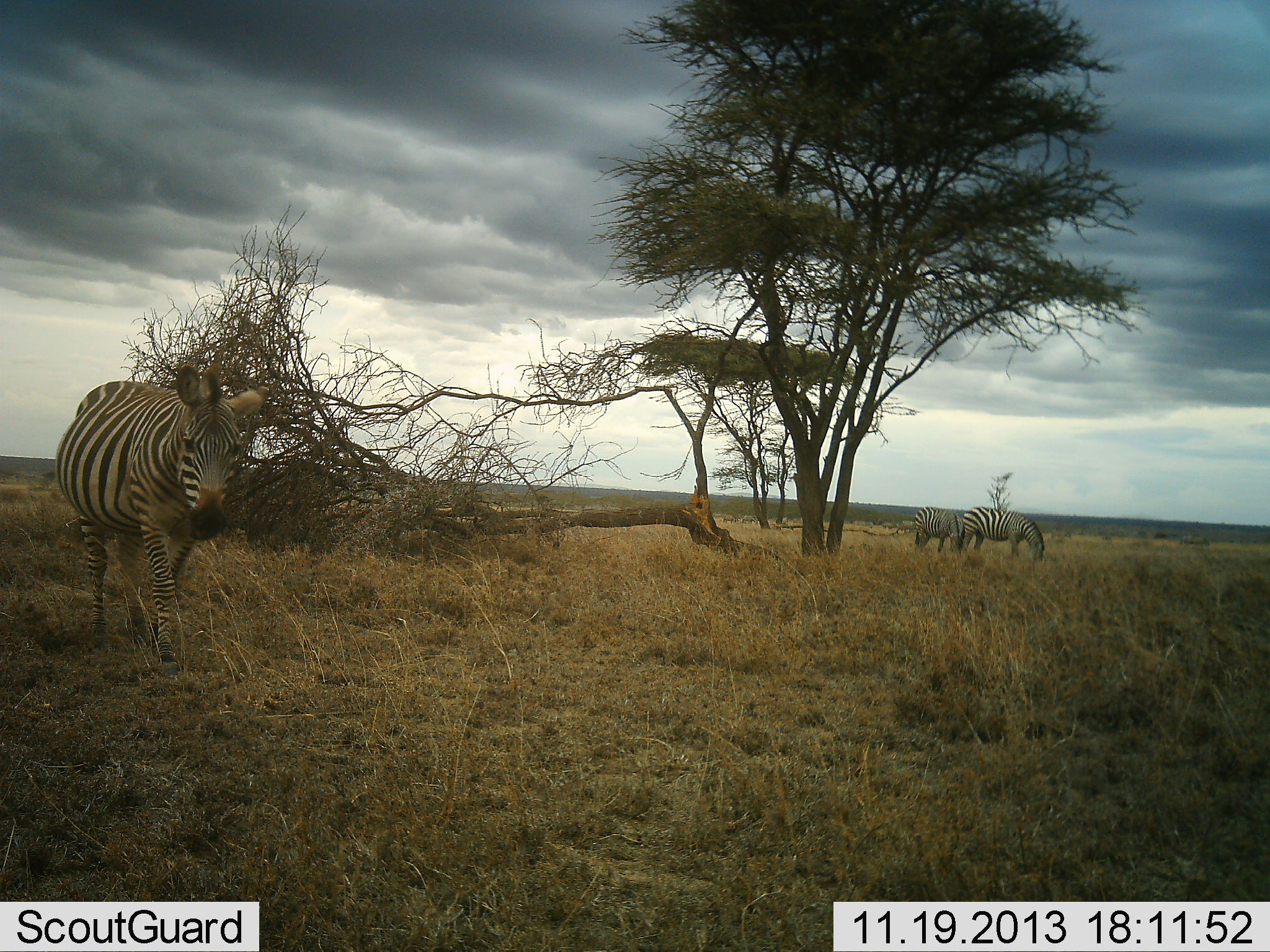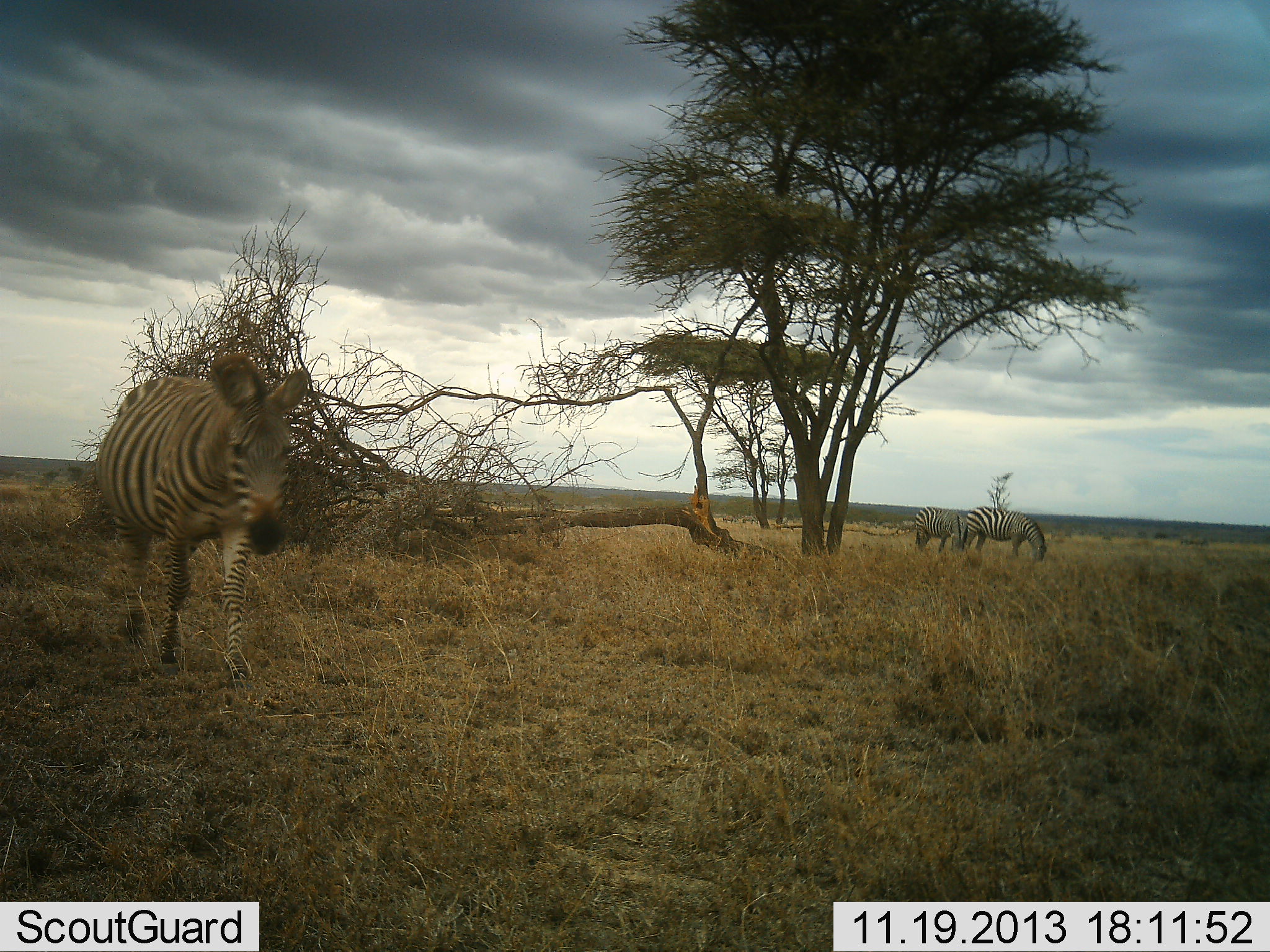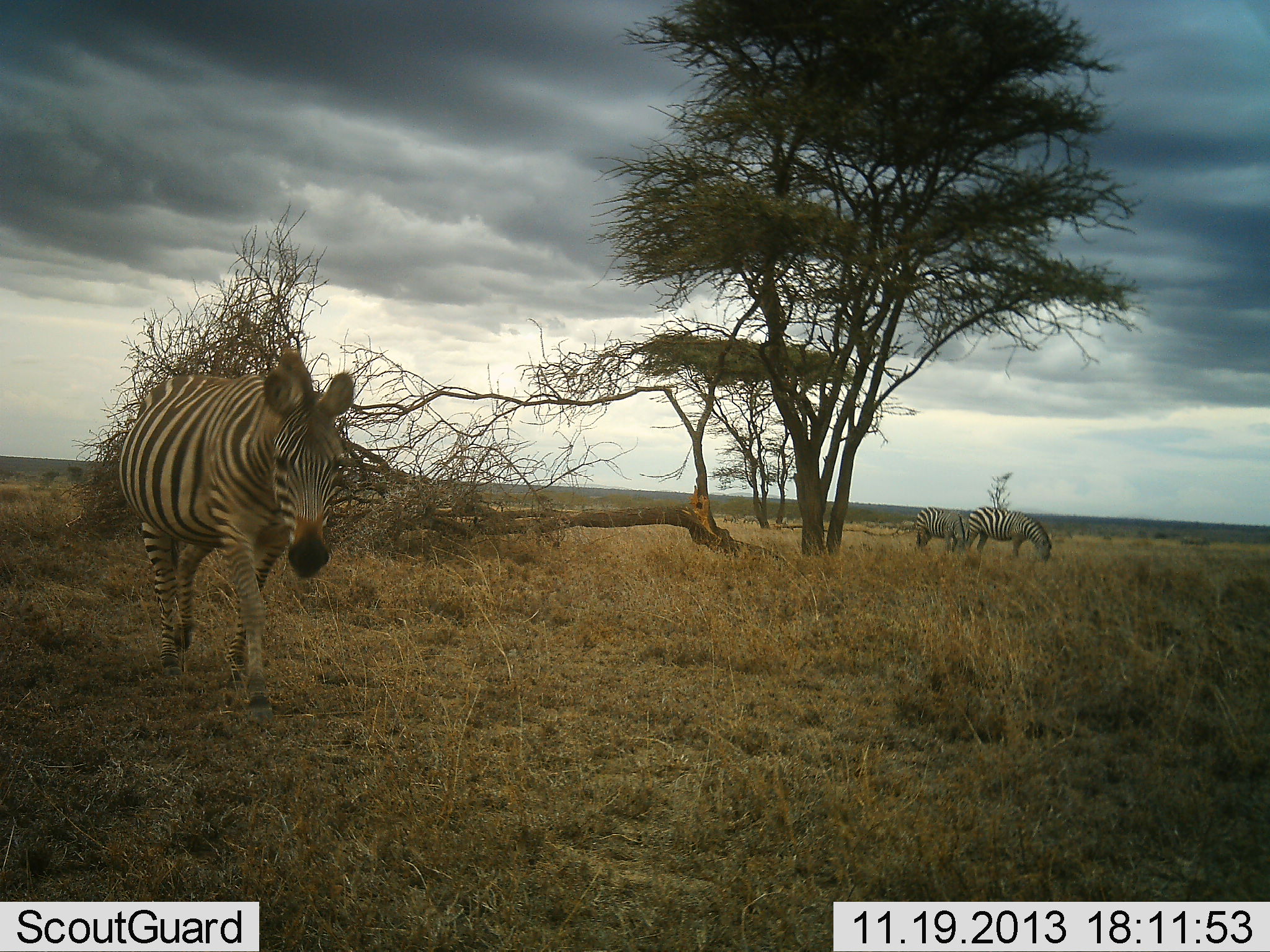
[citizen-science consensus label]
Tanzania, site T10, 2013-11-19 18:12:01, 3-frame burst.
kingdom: Animalia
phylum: Chordata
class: Mammalia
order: Perissodactyla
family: Equidae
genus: Equus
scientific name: Equus quagga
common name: plains zebra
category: zebra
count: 3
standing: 48%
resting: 4%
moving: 76%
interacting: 0%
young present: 0%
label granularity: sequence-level